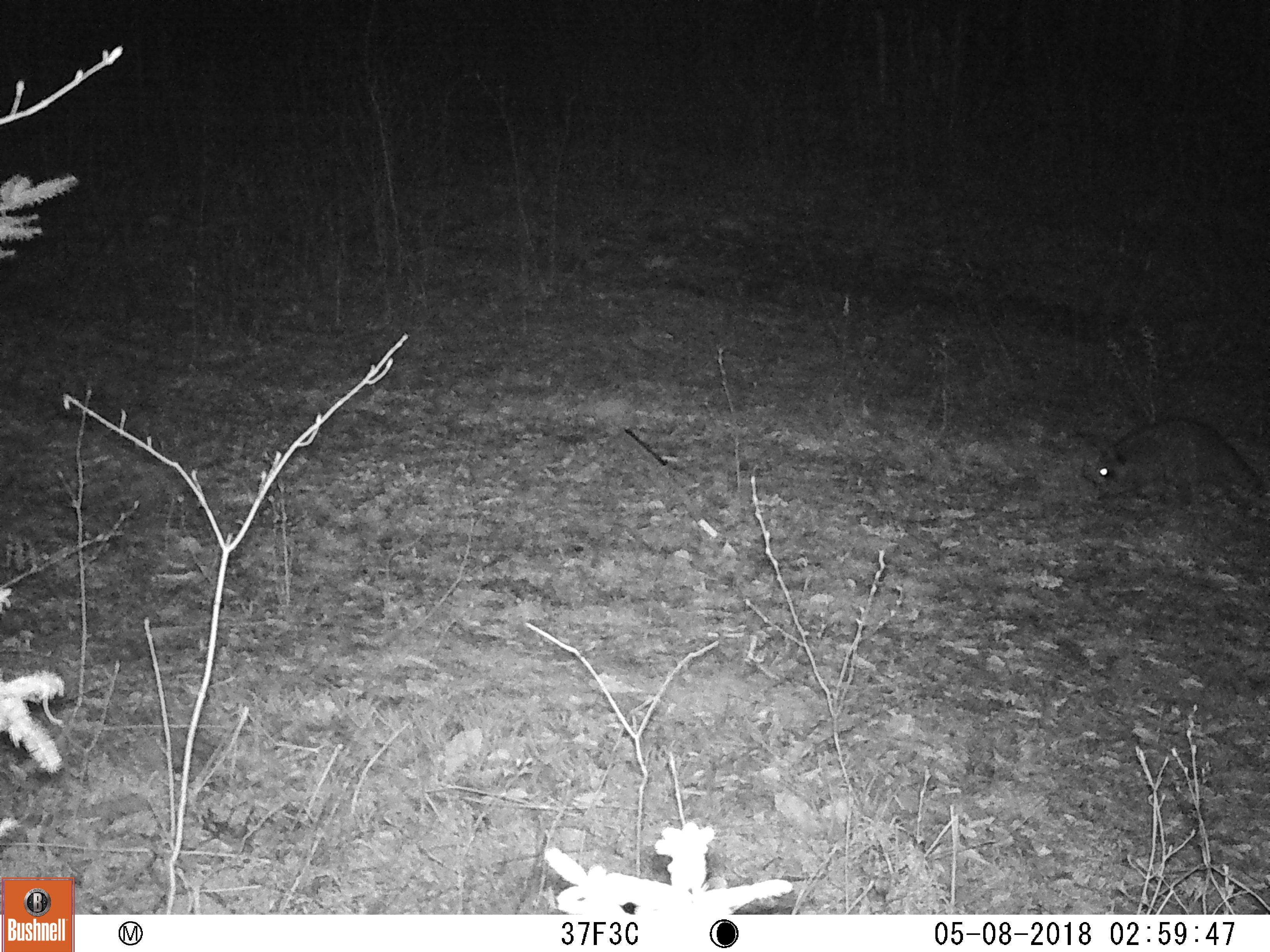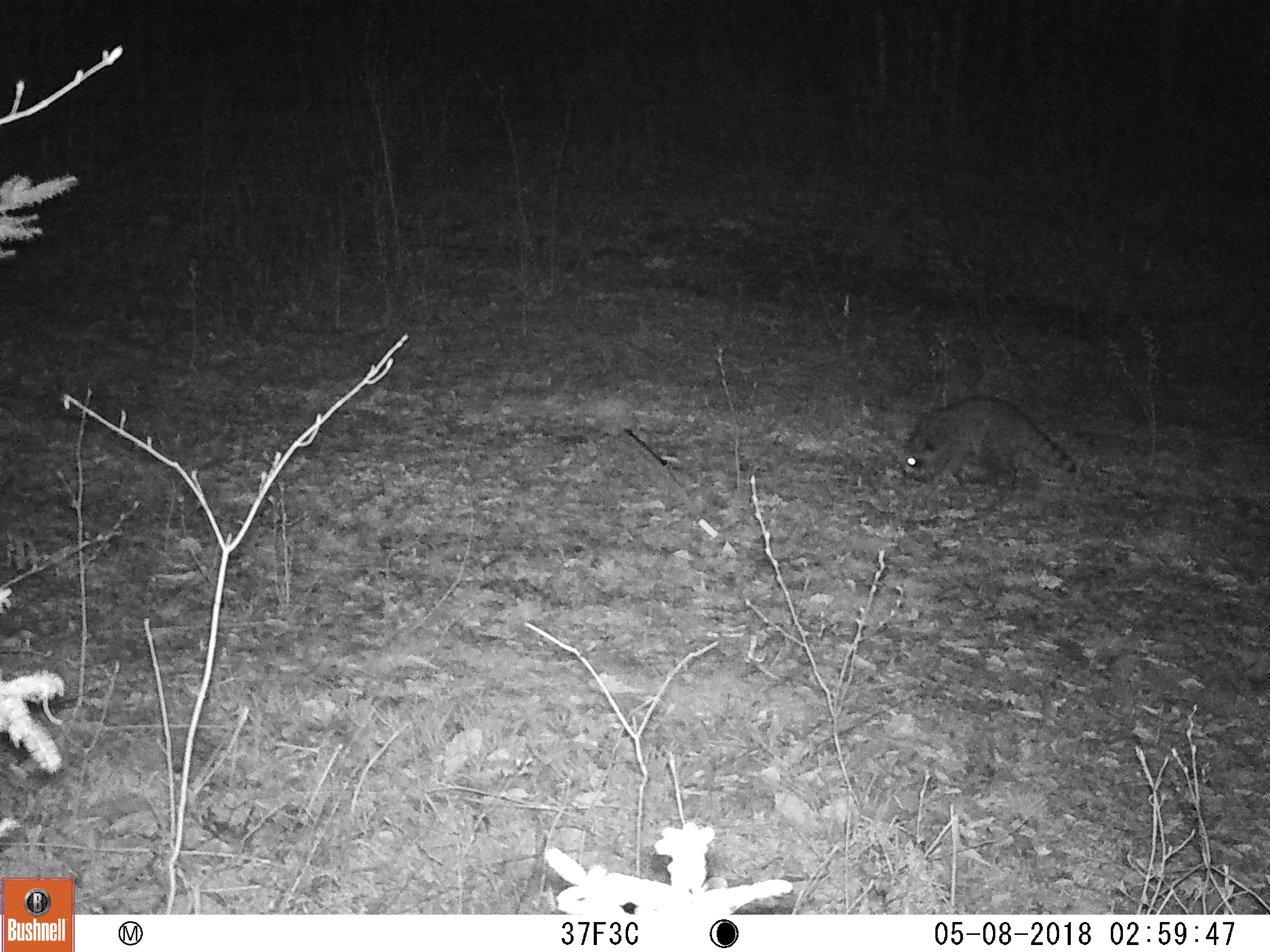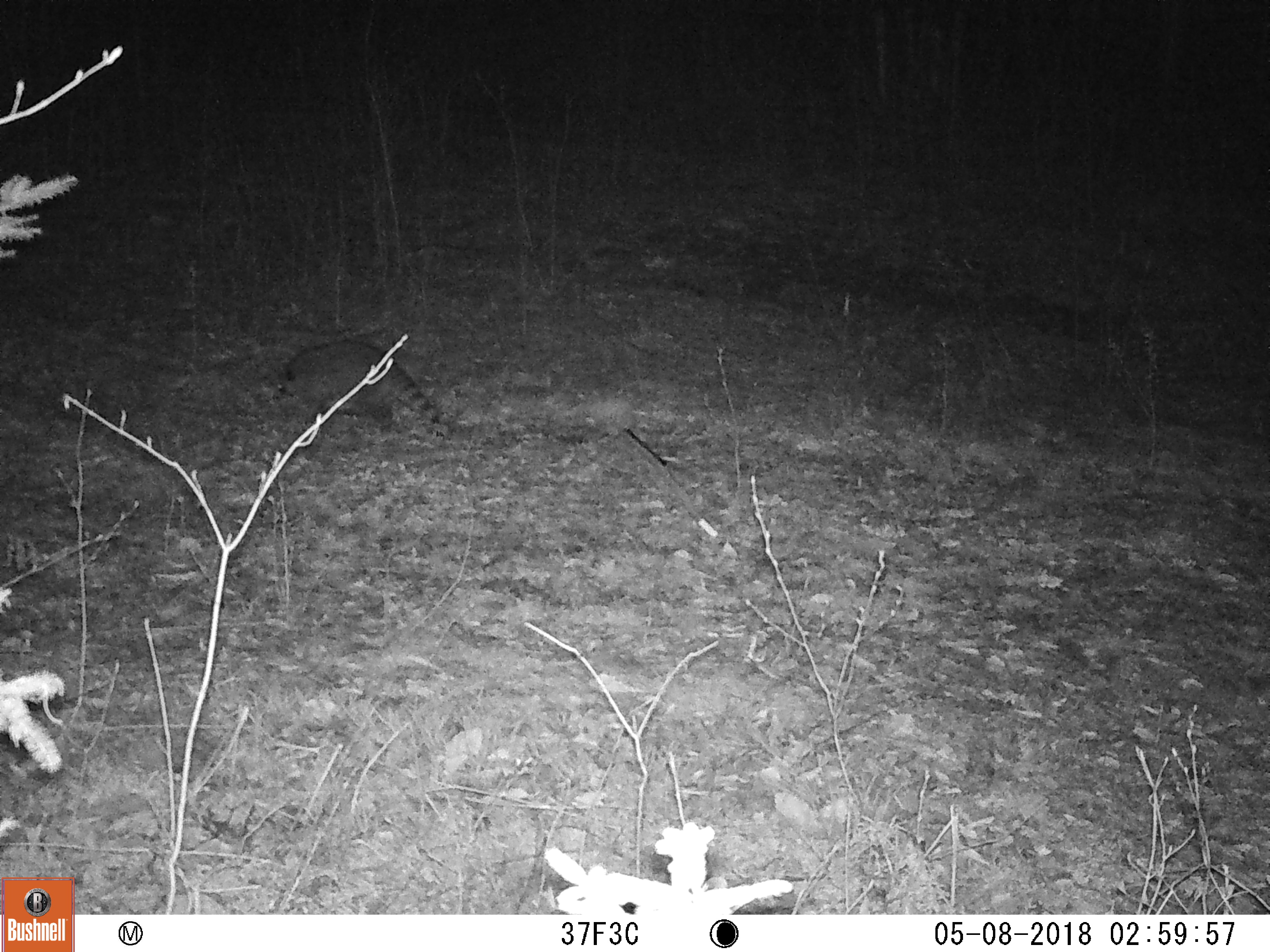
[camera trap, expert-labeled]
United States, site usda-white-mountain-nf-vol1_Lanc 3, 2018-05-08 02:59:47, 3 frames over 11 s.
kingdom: Animalia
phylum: Chordata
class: Mammalia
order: Carnivora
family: Procyonidae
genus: Procyon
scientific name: Procyon lotor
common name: raccoon